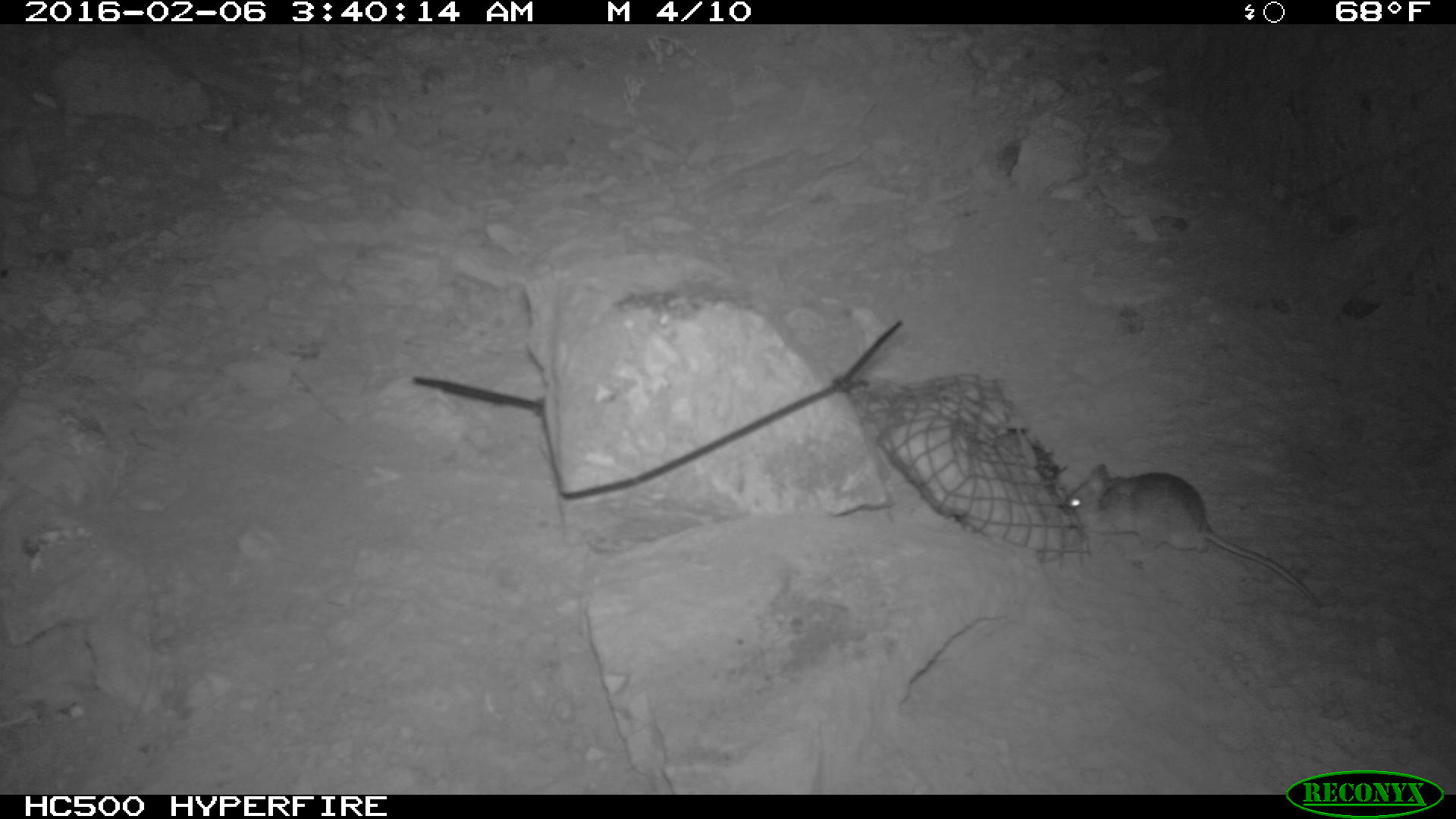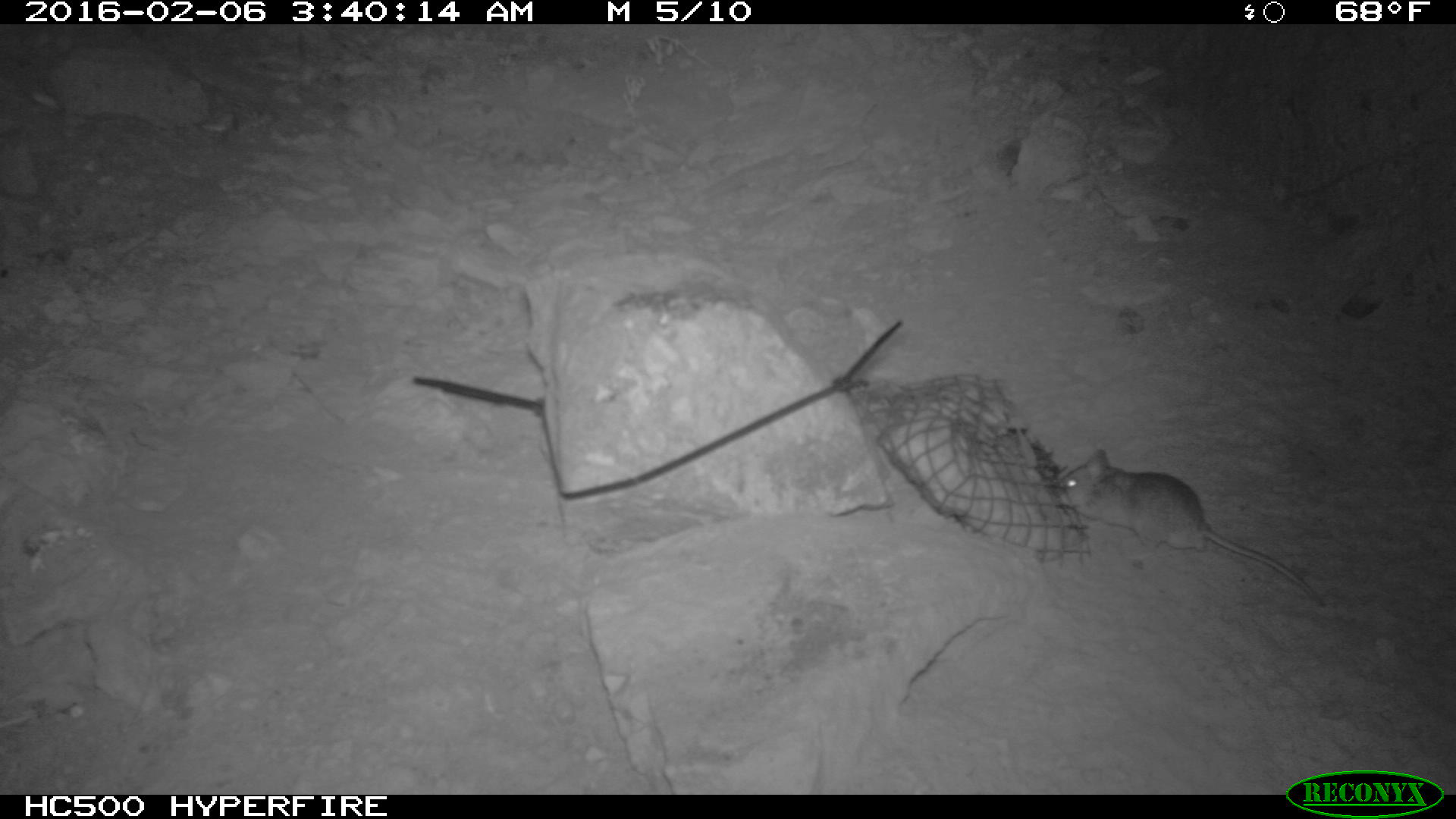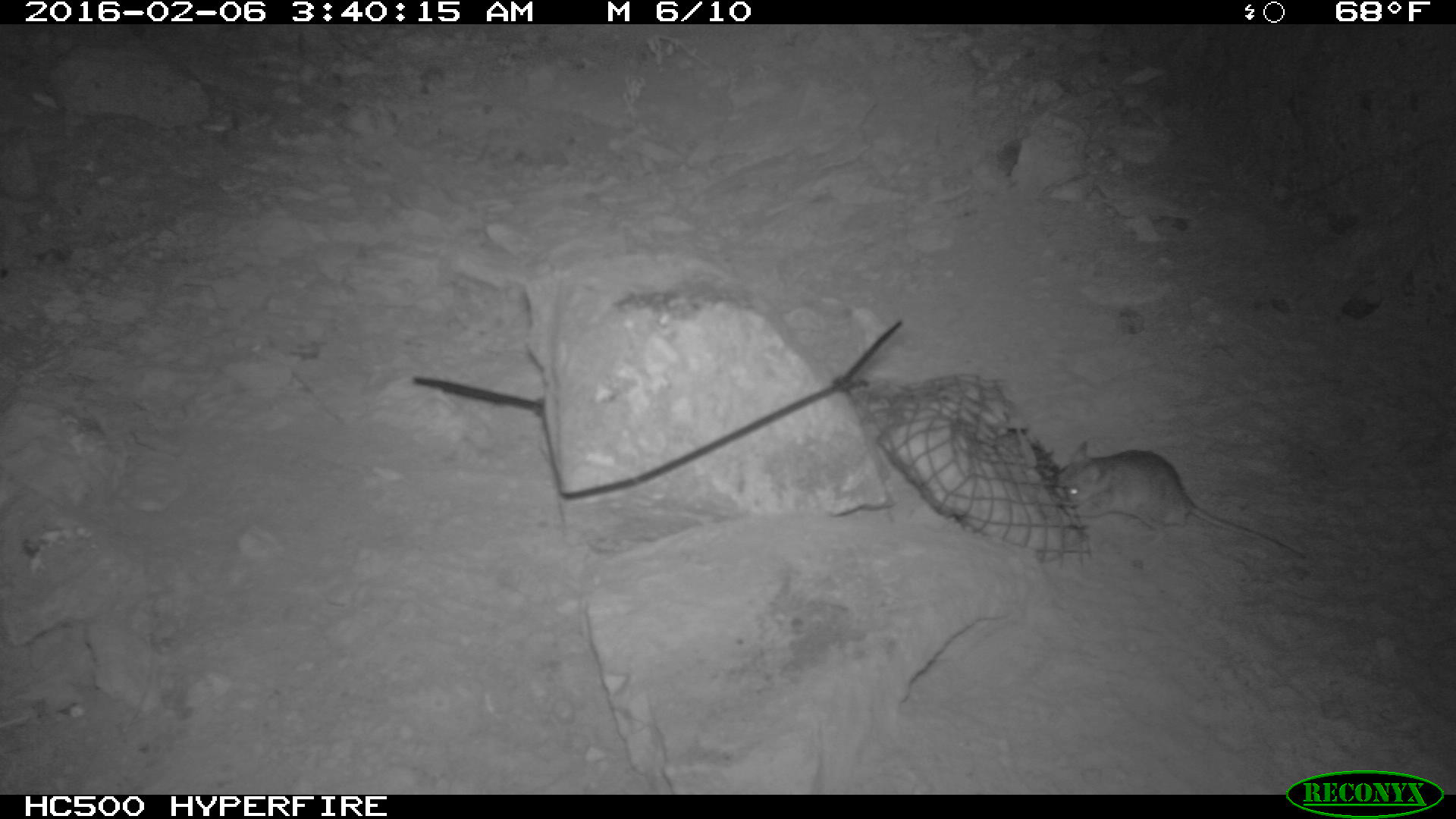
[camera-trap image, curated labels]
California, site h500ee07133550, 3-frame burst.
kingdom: Animalia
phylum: Chordata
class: Mammalia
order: Rodentia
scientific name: Rodentia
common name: rodent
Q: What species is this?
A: Rodent (Rodentia).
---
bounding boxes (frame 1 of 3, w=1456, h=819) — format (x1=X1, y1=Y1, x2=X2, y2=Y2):
rodent: (x1=1066, y1=463, x2=1320, y2=605)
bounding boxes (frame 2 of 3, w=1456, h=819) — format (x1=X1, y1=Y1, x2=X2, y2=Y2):
rodent: (x1=1055, y1=448, x2=1323, y2=606)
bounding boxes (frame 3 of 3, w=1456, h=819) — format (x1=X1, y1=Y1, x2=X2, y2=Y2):
rodent: (x1=1053, y1=440, x2=1308, y2=557)